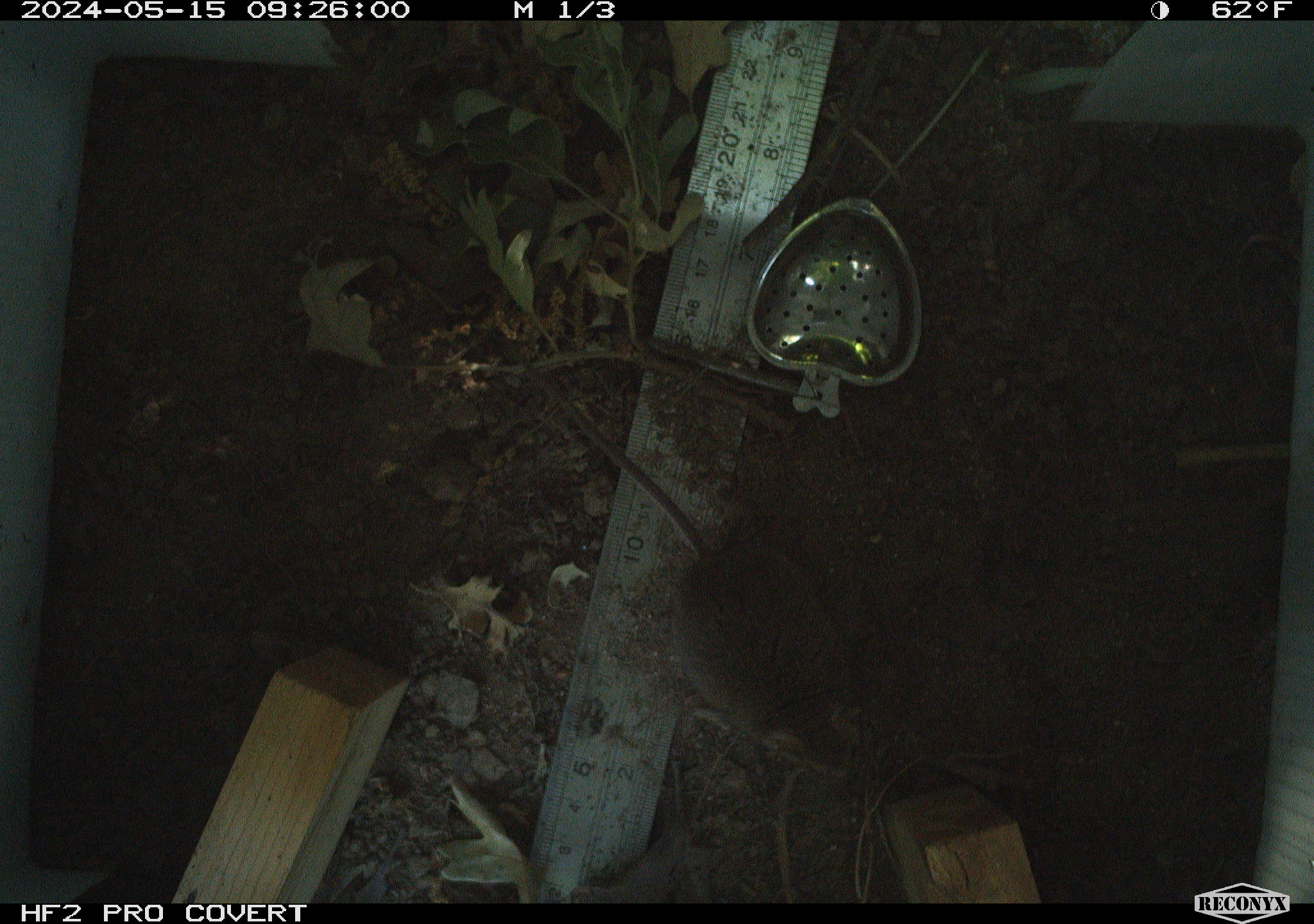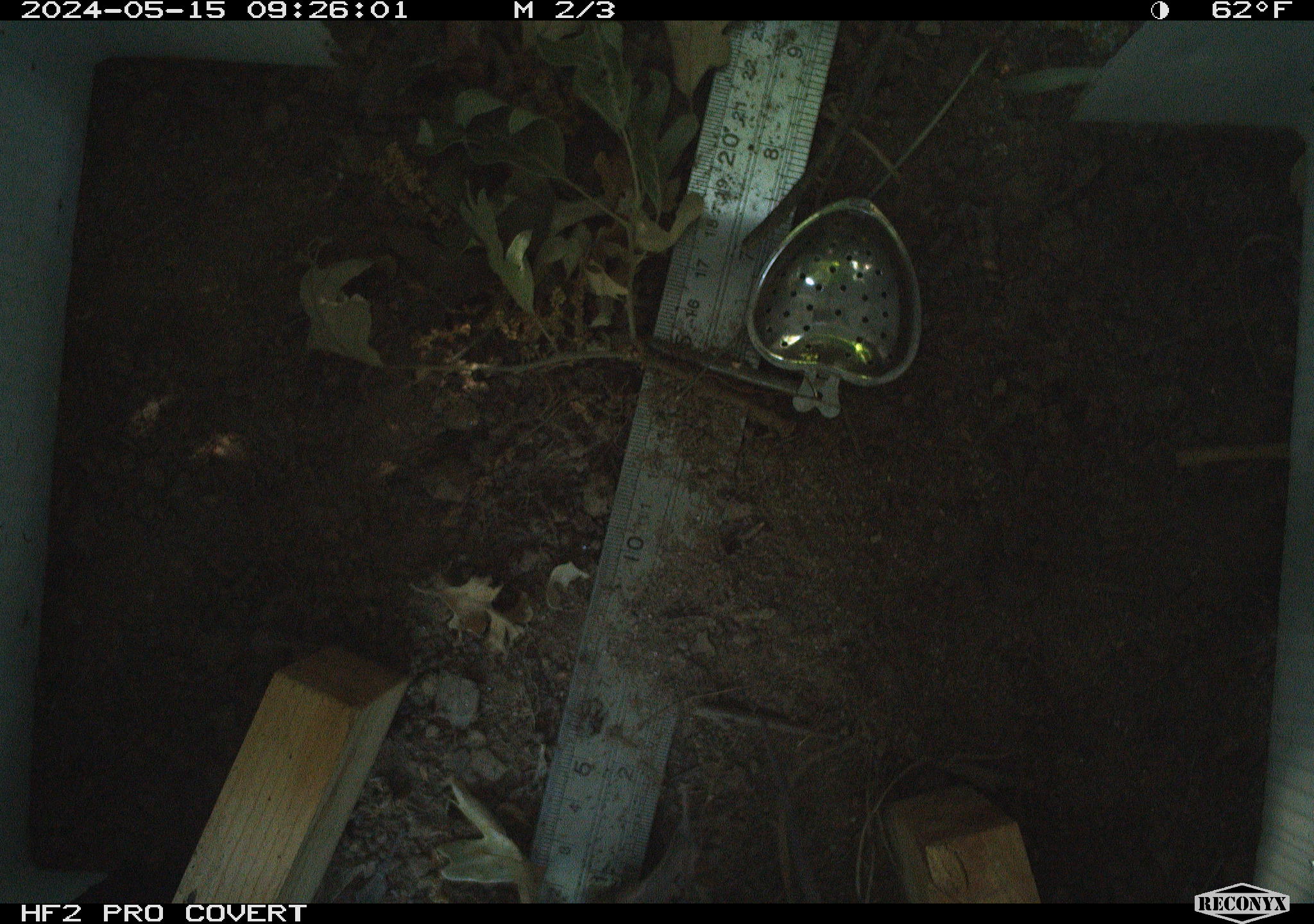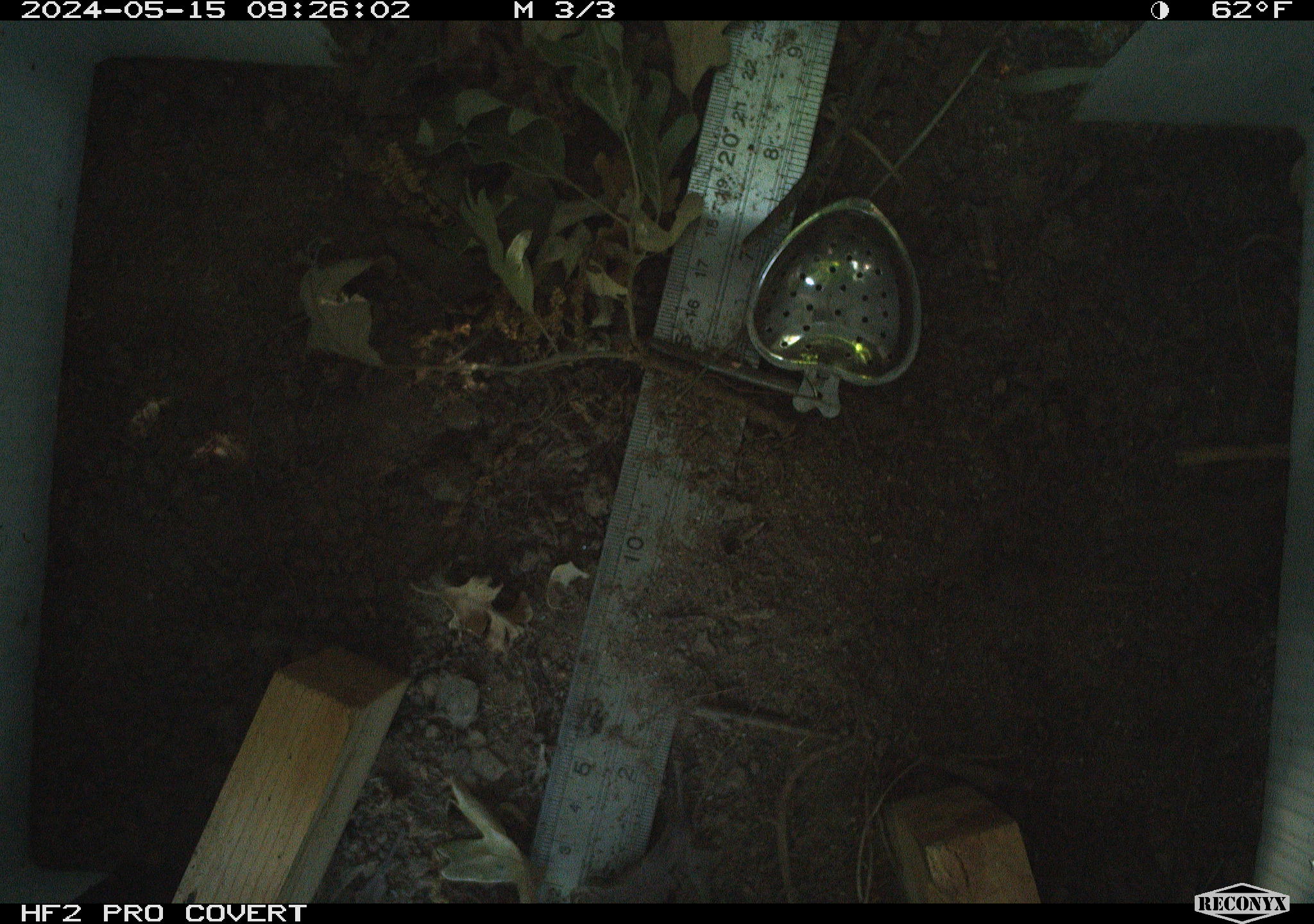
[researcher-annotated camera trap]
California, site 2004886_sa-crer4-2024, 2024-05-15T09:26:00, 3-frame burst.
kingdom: Animalia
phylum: Chordata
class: Mammalia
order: Rodentia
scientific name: Rodentia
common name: mouse species